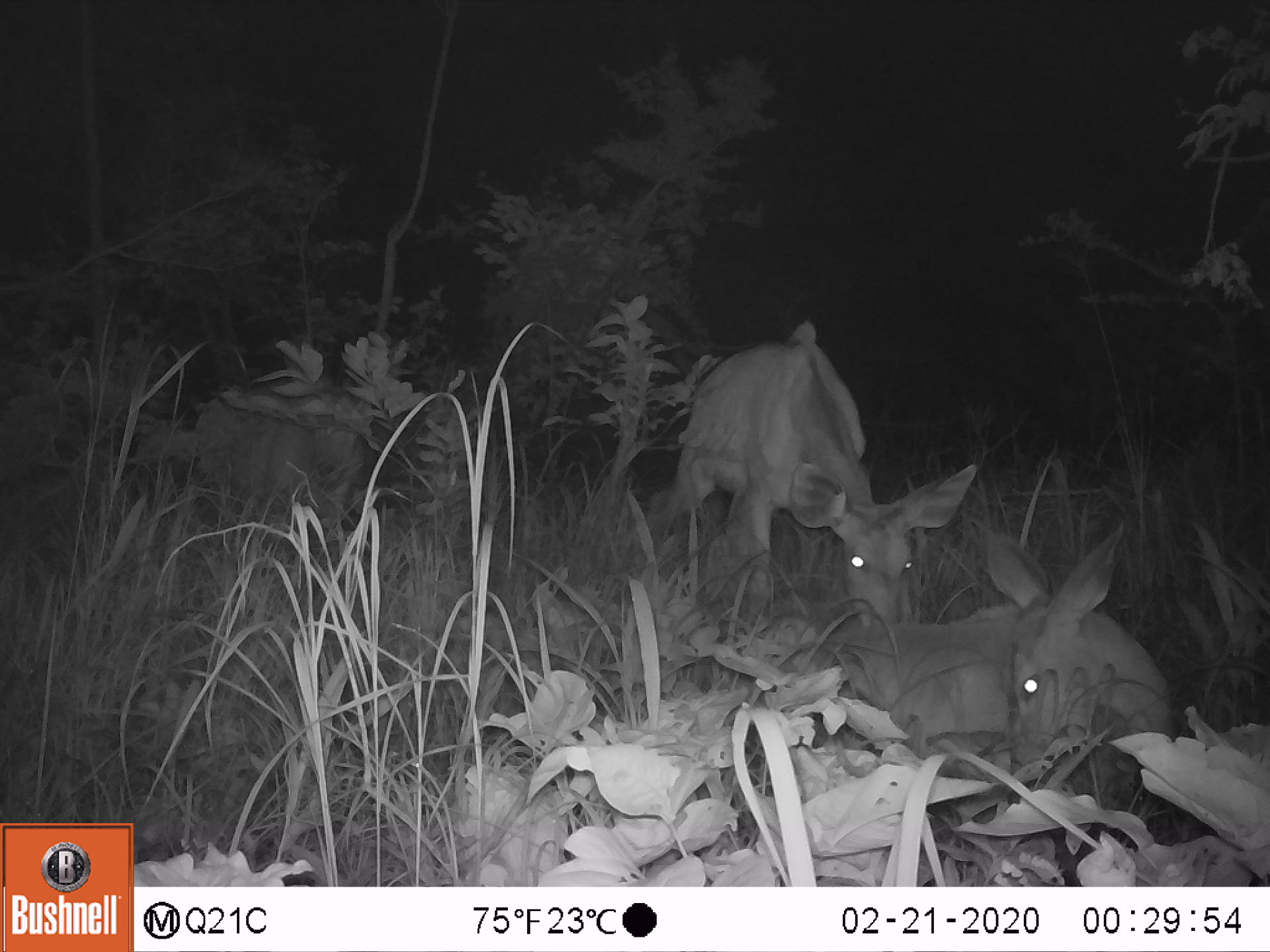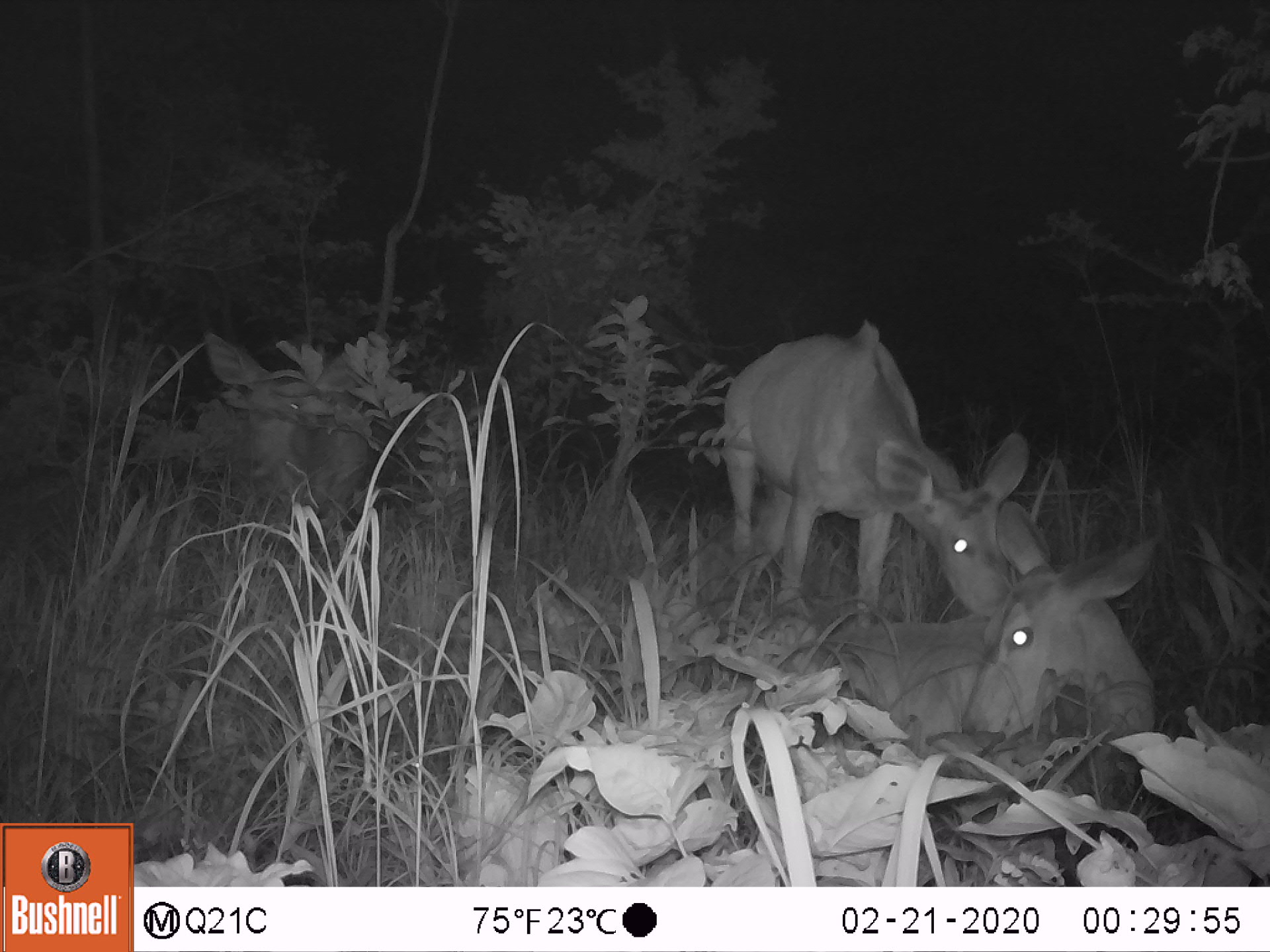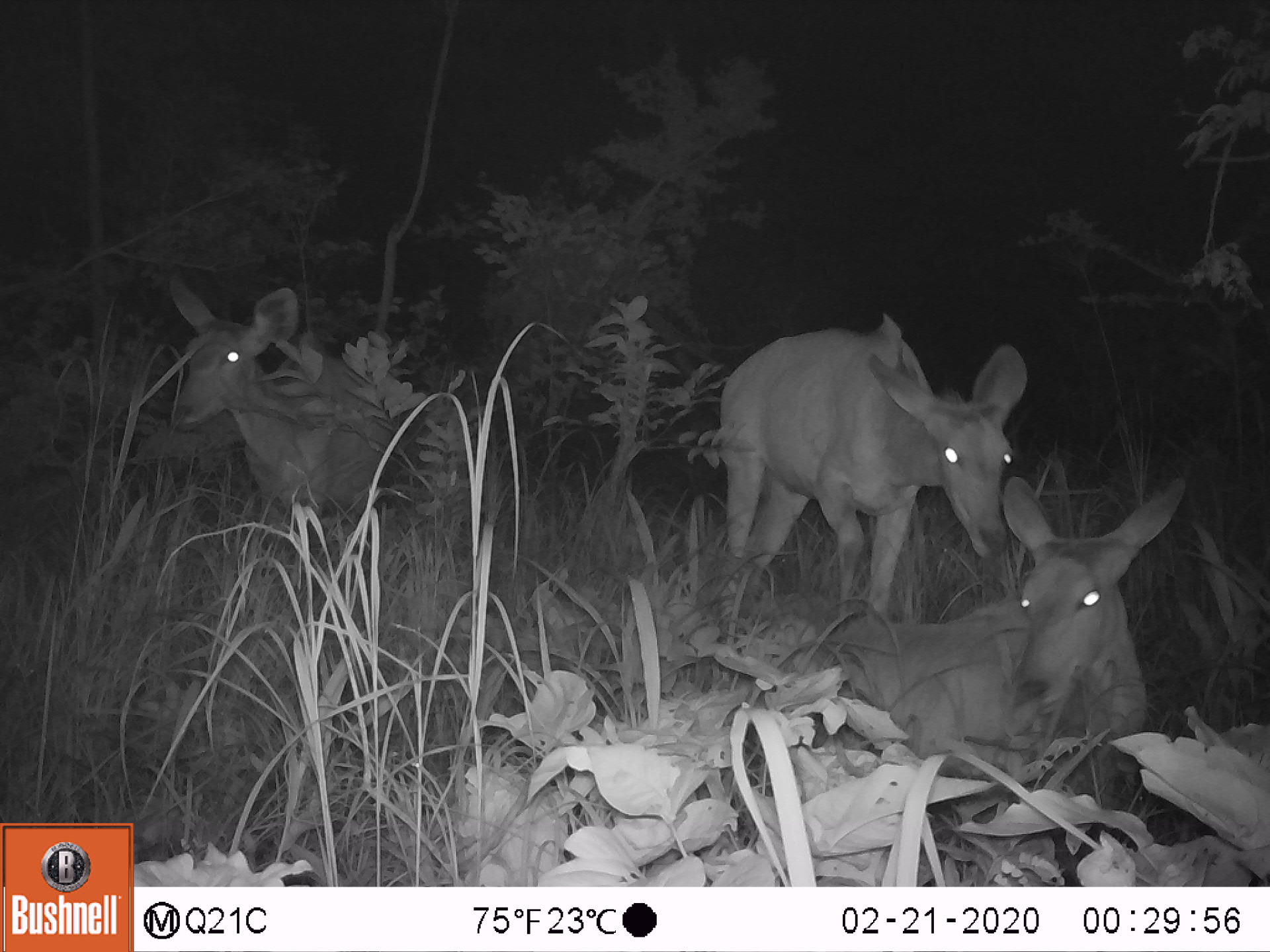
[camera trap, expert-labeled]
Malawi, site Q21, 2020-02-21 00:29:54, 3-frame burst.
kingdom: Animalia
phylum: Chordata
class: Mammalia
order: Artiodactyla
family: Bovidae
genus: Tragelaphus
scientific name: Tragelaphus strepsiceros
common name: greater kudu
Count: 2.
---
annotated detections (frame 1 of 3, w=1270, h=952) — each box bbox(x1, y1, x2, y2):
greater kudu: bbox(821, 510, 1182, 793); bbox(656, 333, 944, 630)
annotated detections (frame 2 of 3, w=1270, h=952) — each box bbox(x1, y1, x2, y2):
greater kudu: bbox(848, 488, 1195, 752); bbox(703, 300, 990, 619); bbox(184, 328, 393, 535)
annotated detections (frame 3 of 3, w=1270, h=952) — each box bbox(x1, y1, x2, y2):
greater kudu: bbox(850, 468, 1207, 744); bbox(703, 321, 1020, 601); bbox(143, 273, 428, 535)